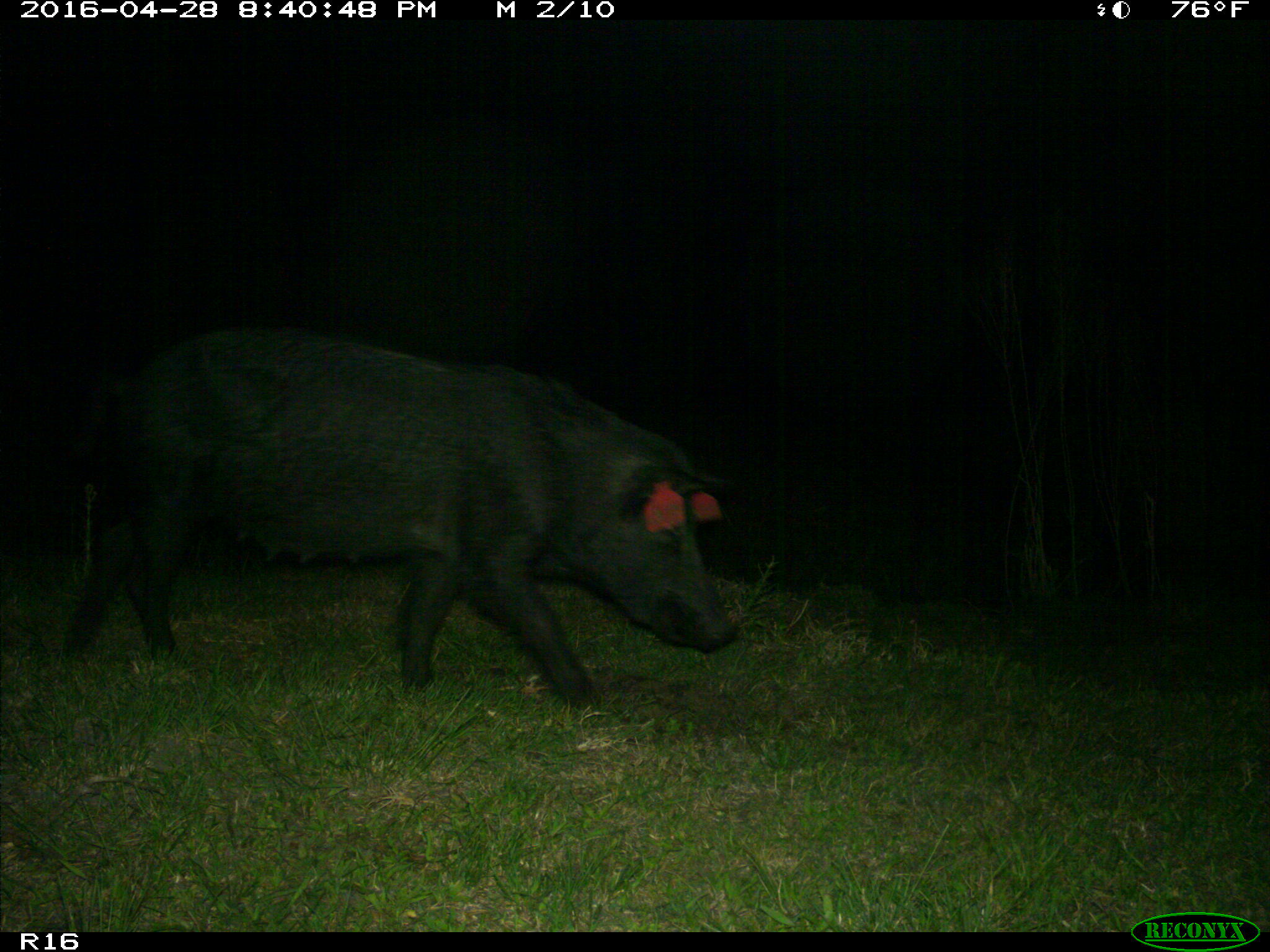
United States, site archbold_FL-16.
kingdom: Animalia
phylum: Chordata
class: Mammalia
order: Artiodactyla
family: Suidae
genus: Sus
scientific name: Sus scrofa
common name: wild boar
Sus scrofa (wild boar).